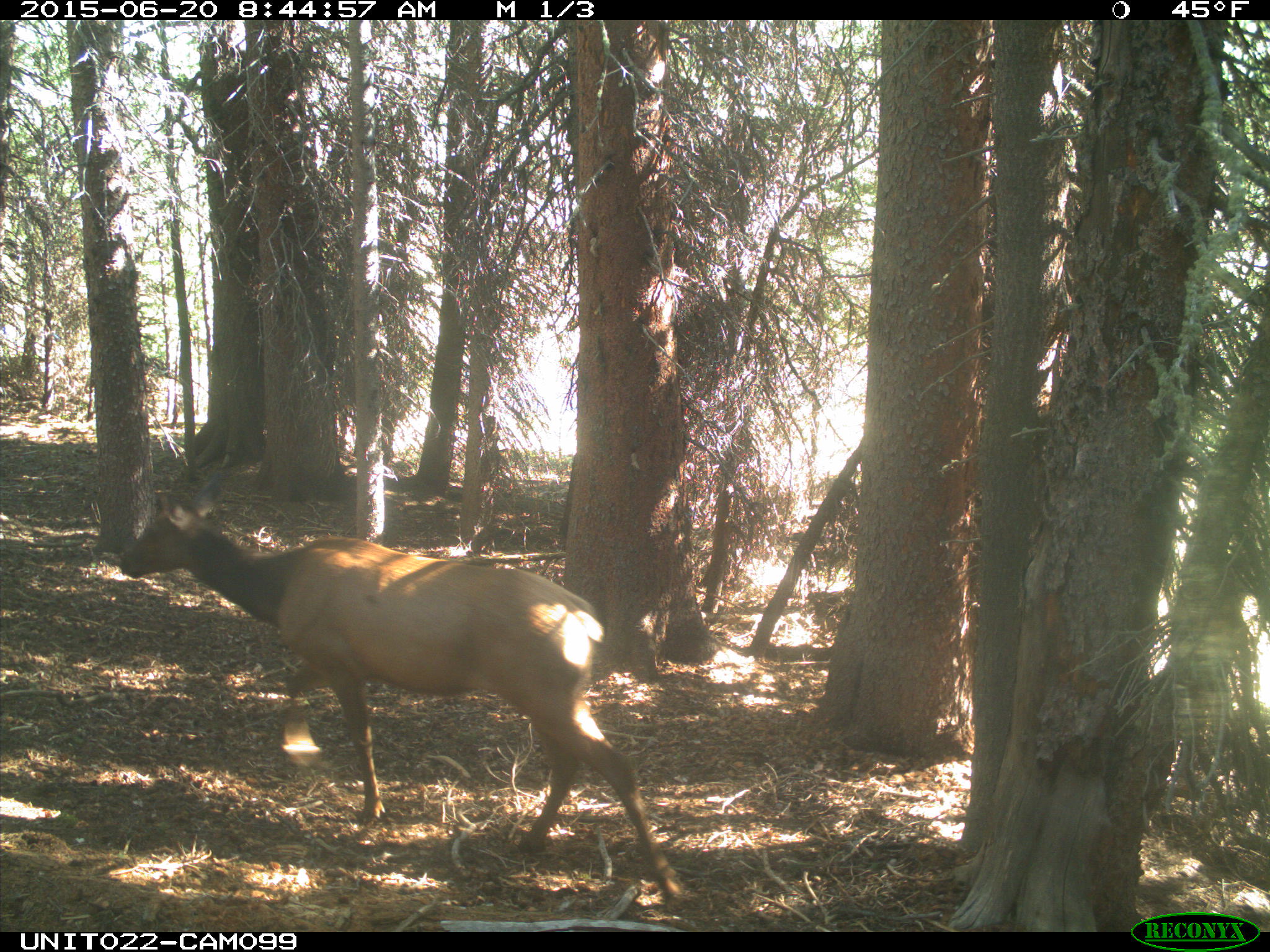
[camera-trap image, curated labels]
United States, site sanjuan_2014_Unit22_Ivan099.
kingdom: Animalia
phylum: Chordata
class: Mammalia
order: Artiodactyla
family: Cervidae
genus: Cervus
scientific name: Cervus elaphus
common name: red deer